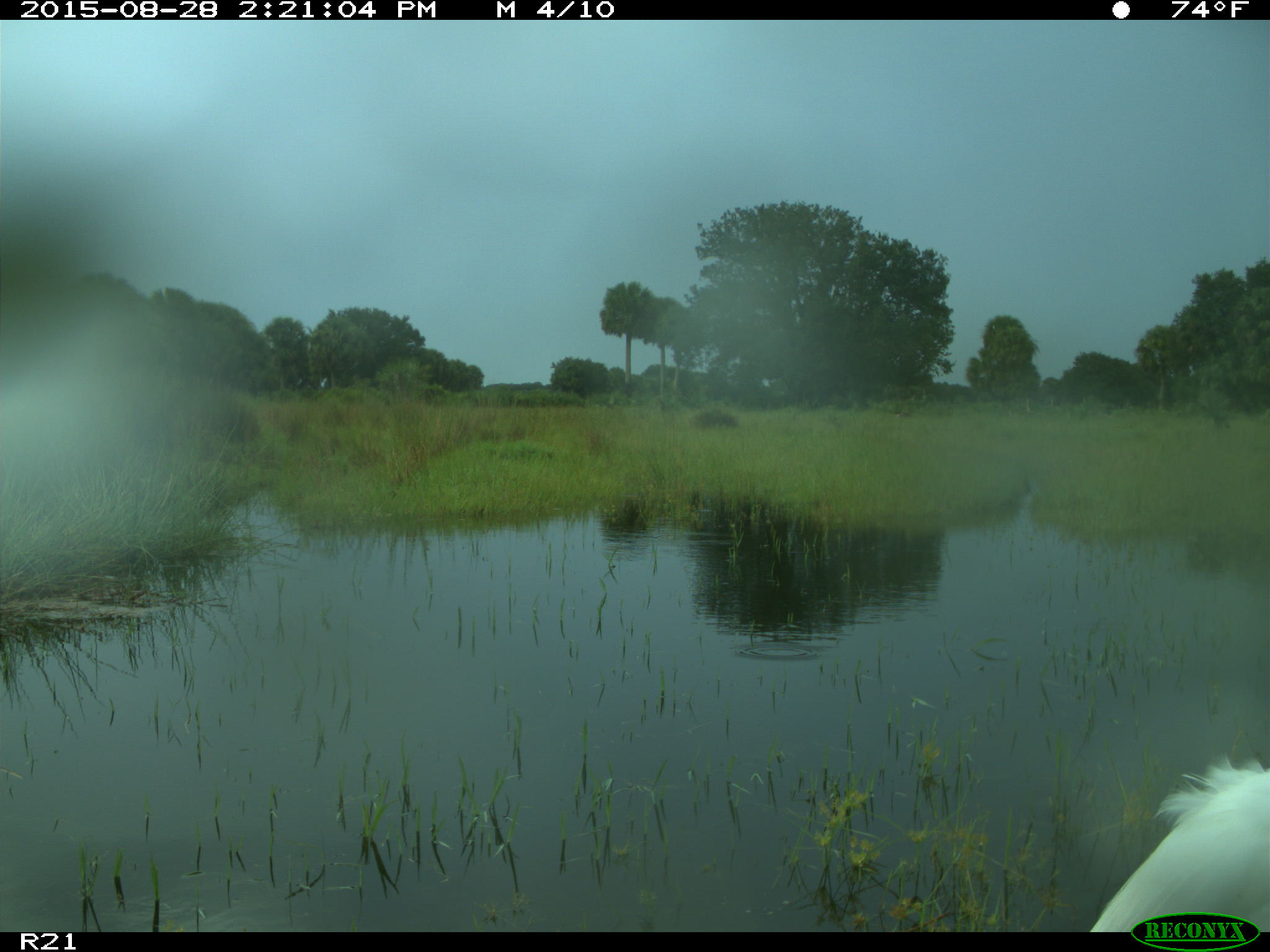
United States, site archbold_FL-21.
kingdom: Animalia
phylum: Chordata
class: Aves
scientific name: Aves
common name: birds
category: unidentified bird